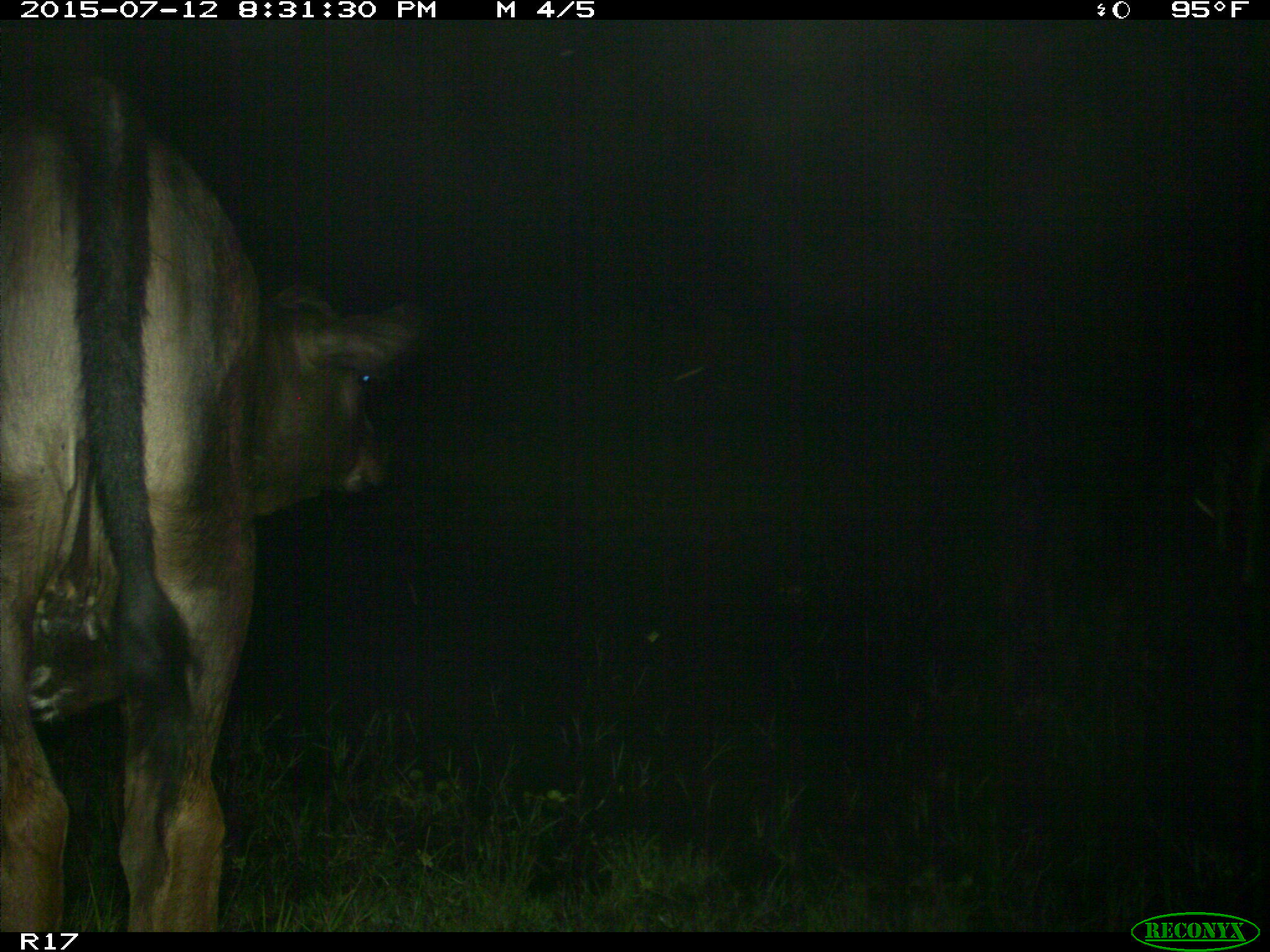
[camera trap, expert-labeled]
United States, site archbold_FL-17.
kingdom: Animalia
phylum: Chordata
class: Mammalia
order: Artiodactyla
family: Bovidae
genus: Bos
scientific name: Bos taurus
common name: domestic cow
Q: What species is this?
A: Bos taurus (domestic cow).